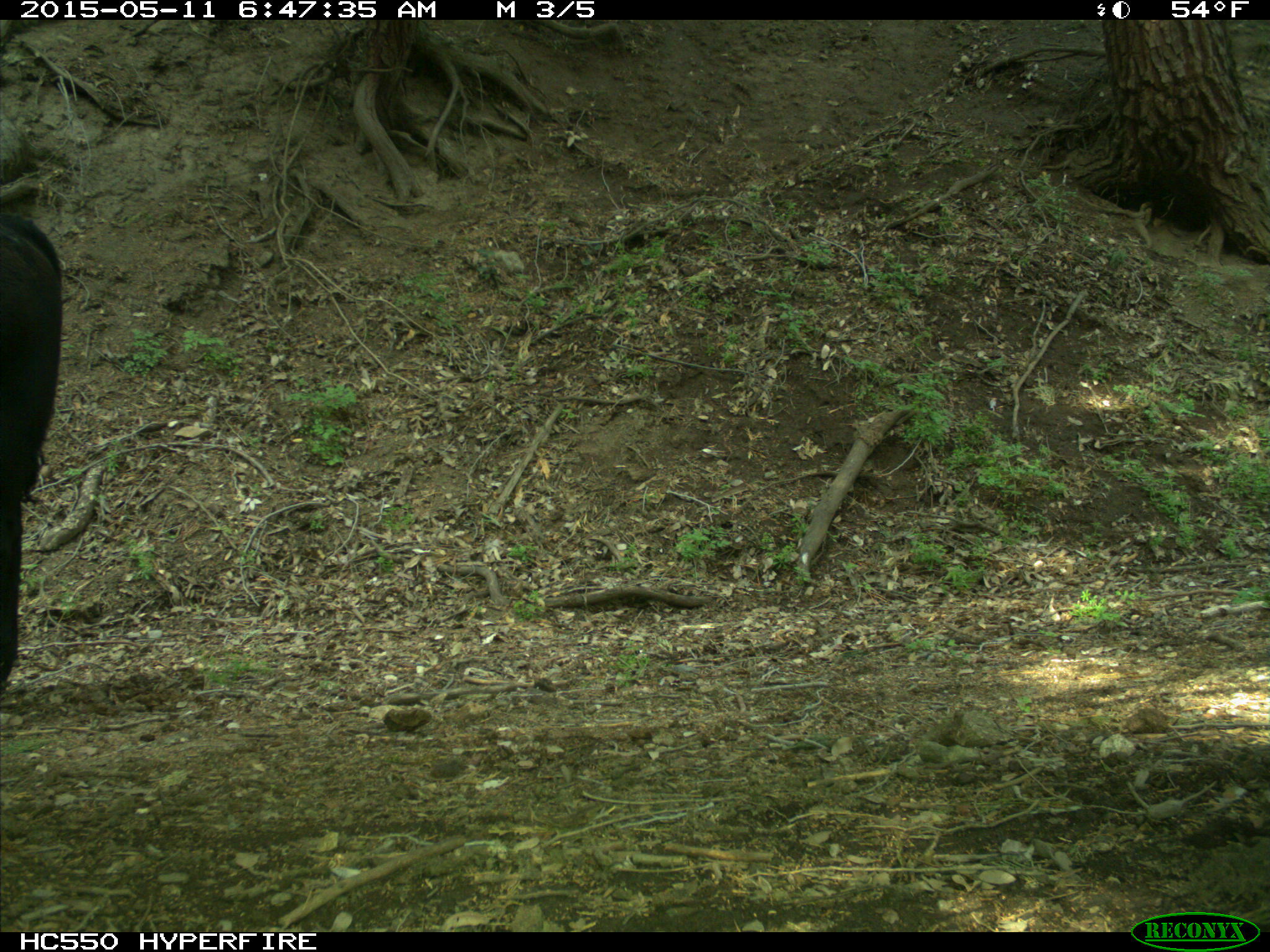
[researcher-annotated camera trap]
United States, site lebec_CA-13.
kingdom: Animalia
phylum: Chordata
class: Mammalia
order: Artiodactyla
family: Bovidae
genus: Bos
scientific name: Bos taurus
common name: domestic cow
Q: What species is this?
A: Bos taurus (domestic cow).